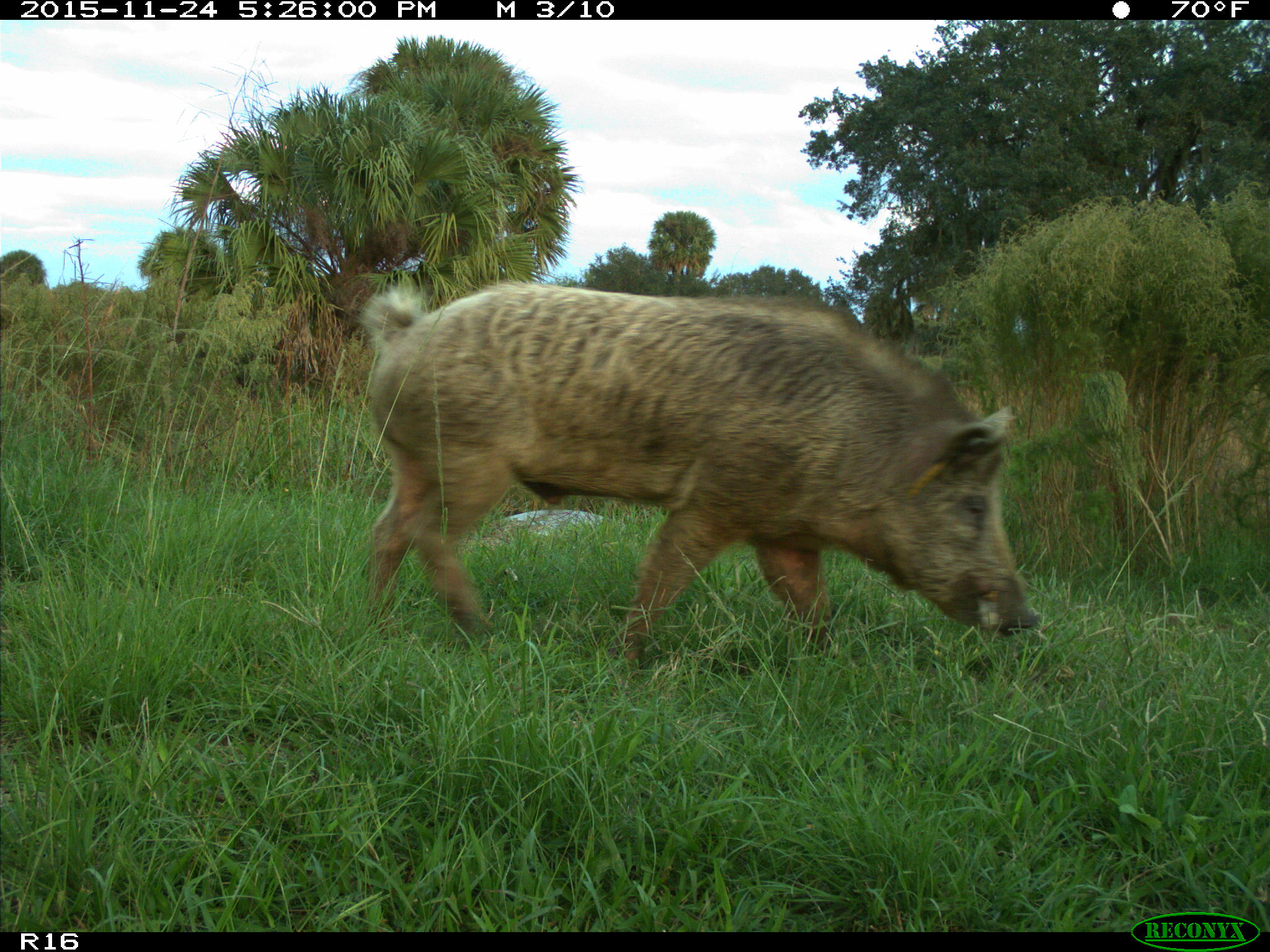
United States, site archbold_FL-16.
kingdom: Animalia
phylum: Chordata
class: Mammalia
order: Artiodactyla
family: Suidae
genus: Sus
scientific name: Sus scrofa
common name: wild boar